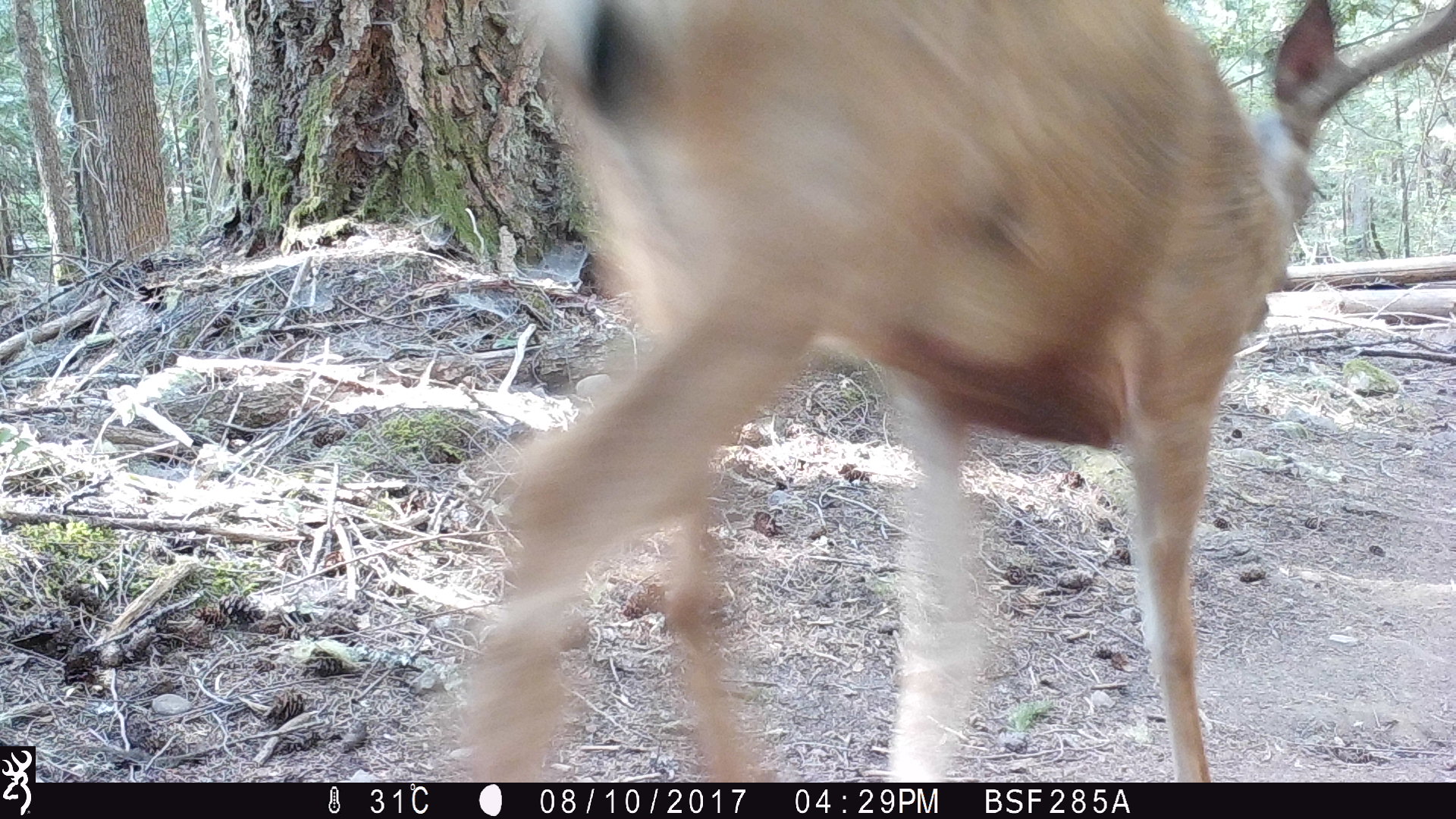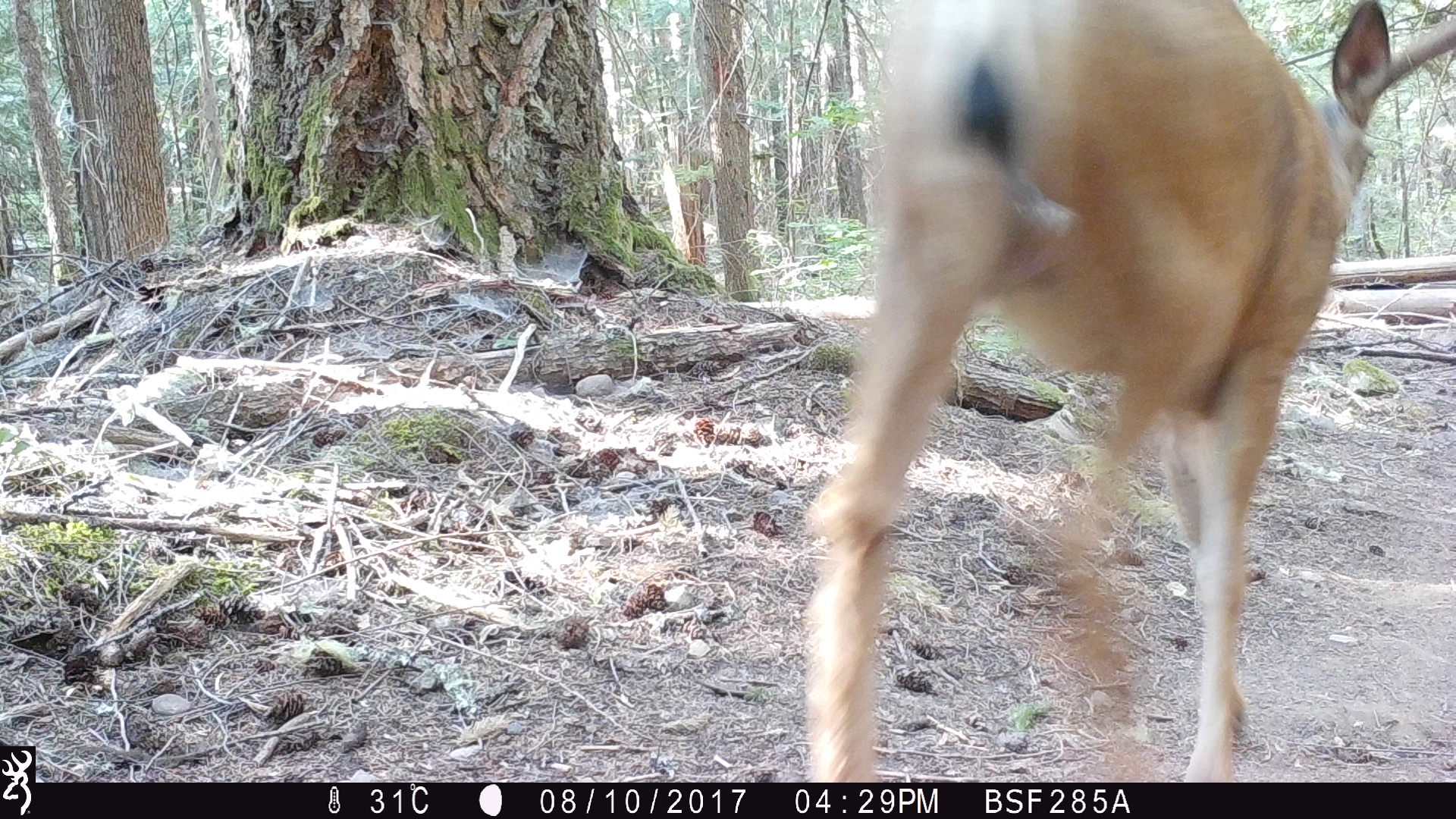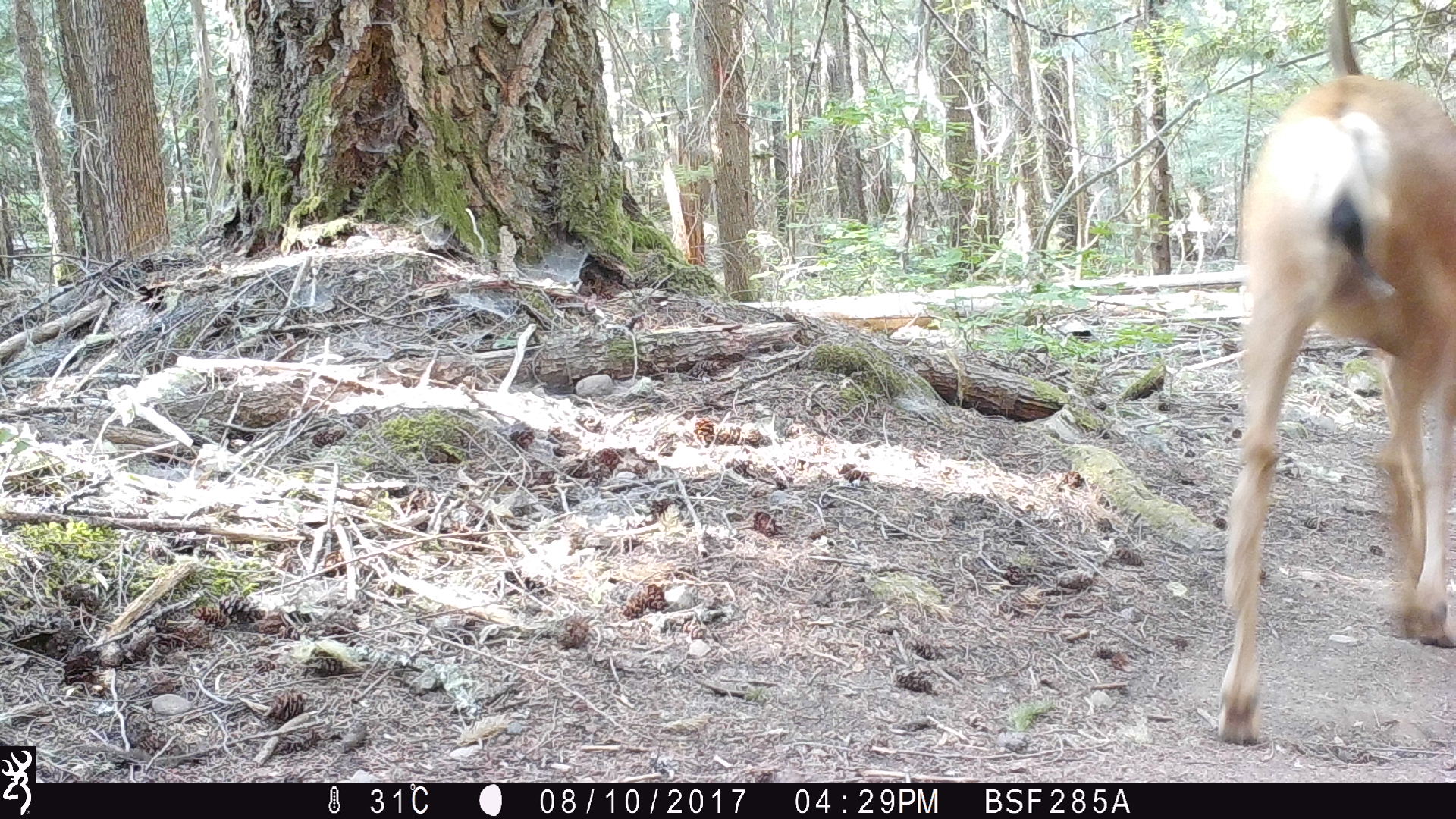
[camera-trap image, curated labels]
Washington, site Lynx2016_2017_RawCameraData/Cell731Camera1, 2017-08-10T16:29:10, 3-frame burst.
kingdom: Animalia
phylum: Chordata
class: Mammalia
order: Artiodactyla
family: Cervidae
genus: Odocoileus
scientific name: Odocoileus hemionus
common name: mule deer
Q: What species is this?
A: Odocoileus hemionus (mule deer).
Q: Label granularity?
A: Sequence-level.